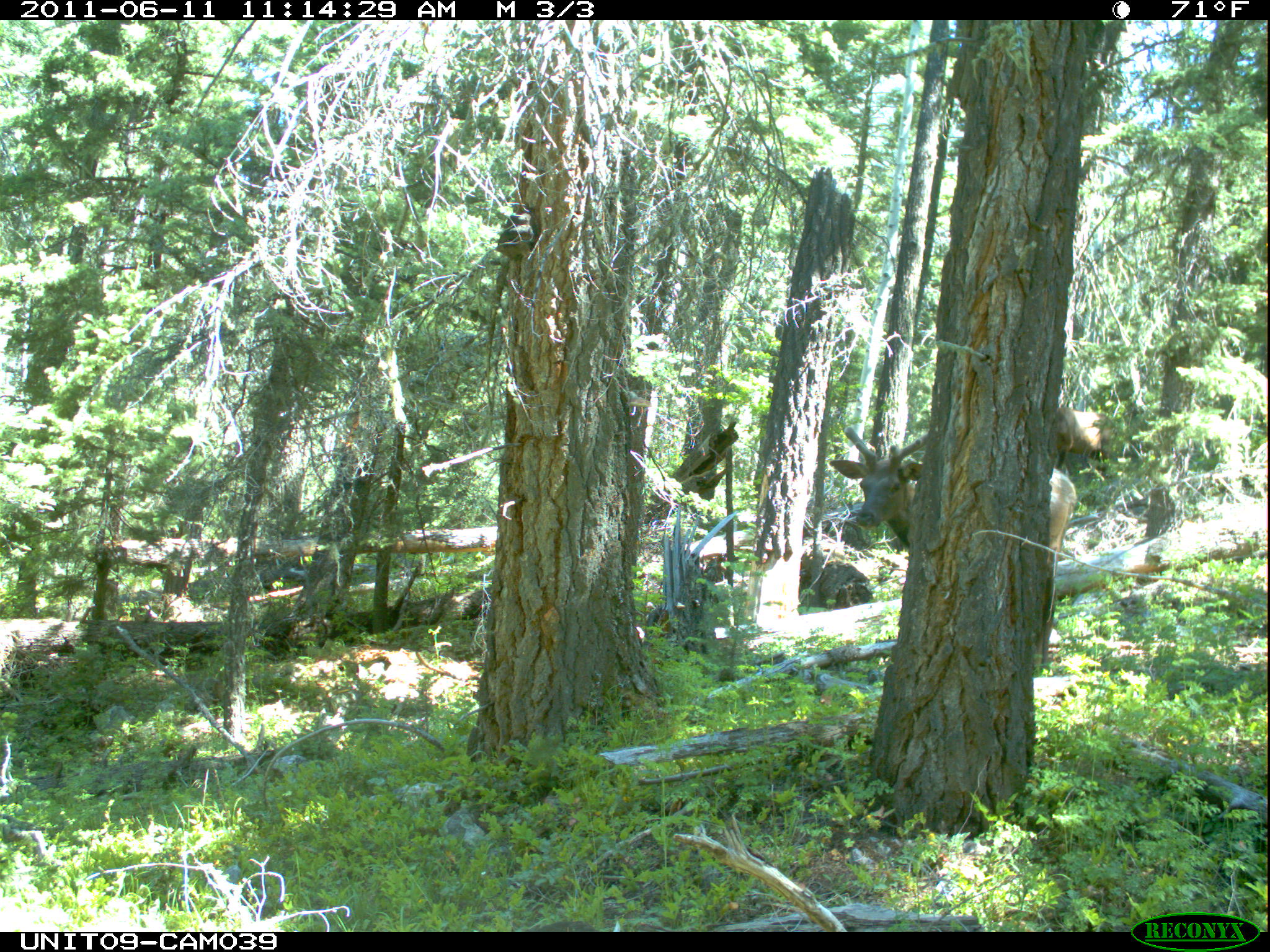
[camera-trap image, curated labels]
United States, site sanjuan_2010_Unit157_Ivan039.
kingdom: Animalia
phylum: Chordata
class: Mammalia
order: Artiodactyla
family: Cervidae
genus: Cervus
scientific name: Cervus elaphus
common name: red deer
Cervus elaphus (red deer).